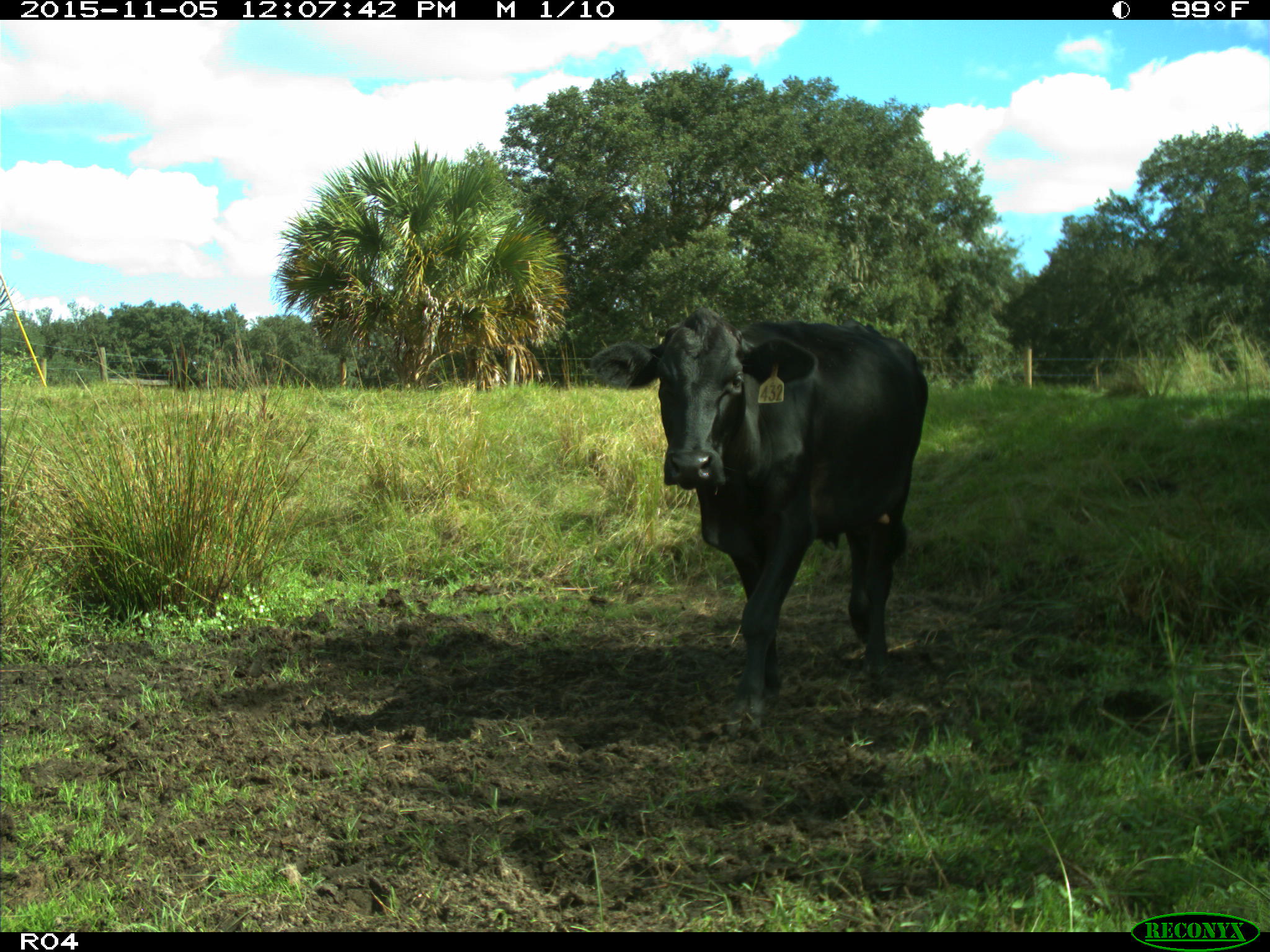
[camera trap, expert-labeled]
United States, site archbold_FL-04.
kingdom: Animalia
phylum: Chordata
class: Mammalia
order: Artiodactyla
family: Bovidae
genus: Bos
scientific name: Bos taurus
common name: domestic cow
Bos taurus (domestic cow).